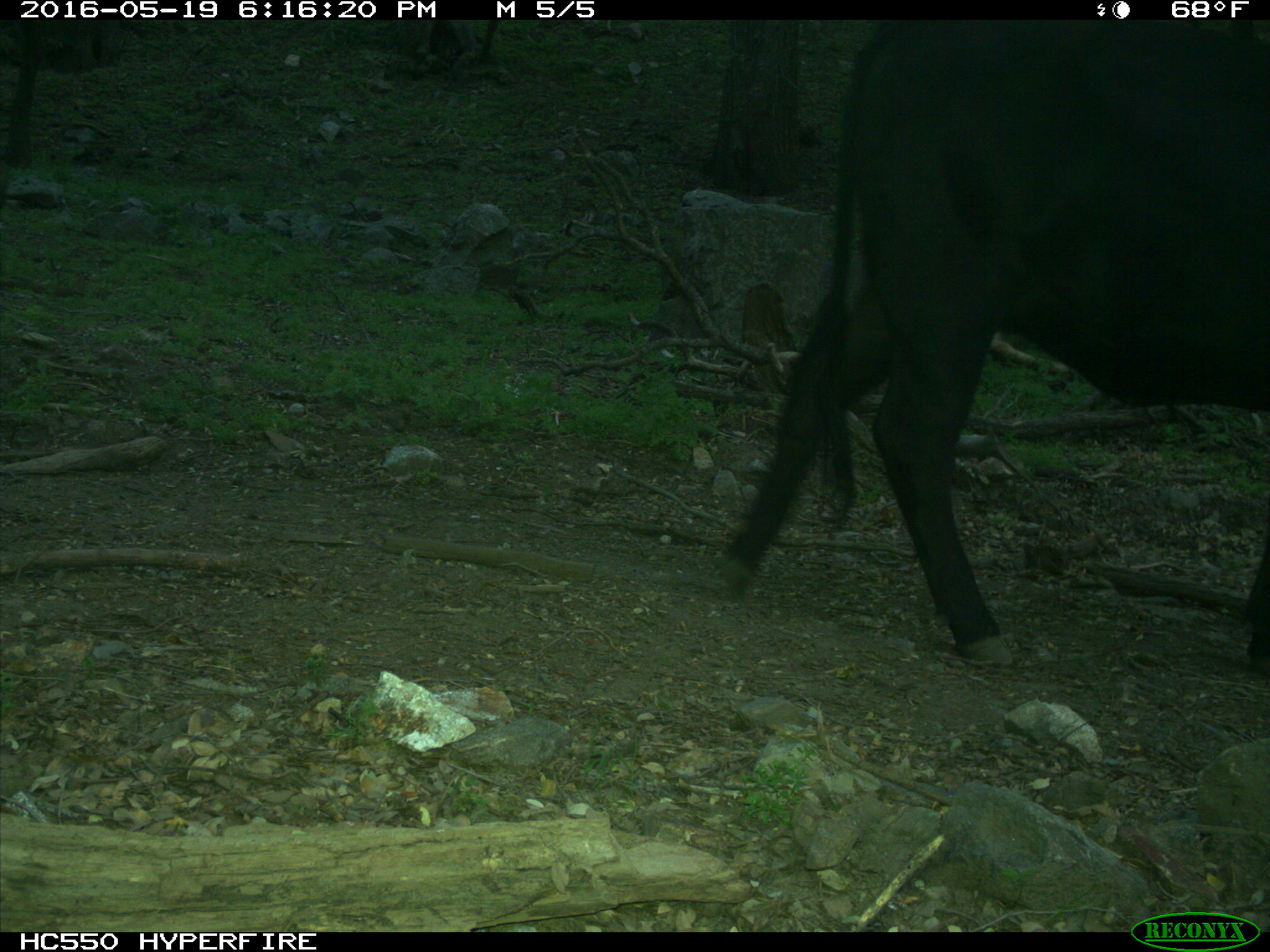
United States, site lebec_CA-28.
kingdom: Animalia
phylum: Chordata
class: Mammalia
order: Artiodactyla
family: Bovidae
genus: Bos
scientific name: Bos taurus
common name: domestic cow